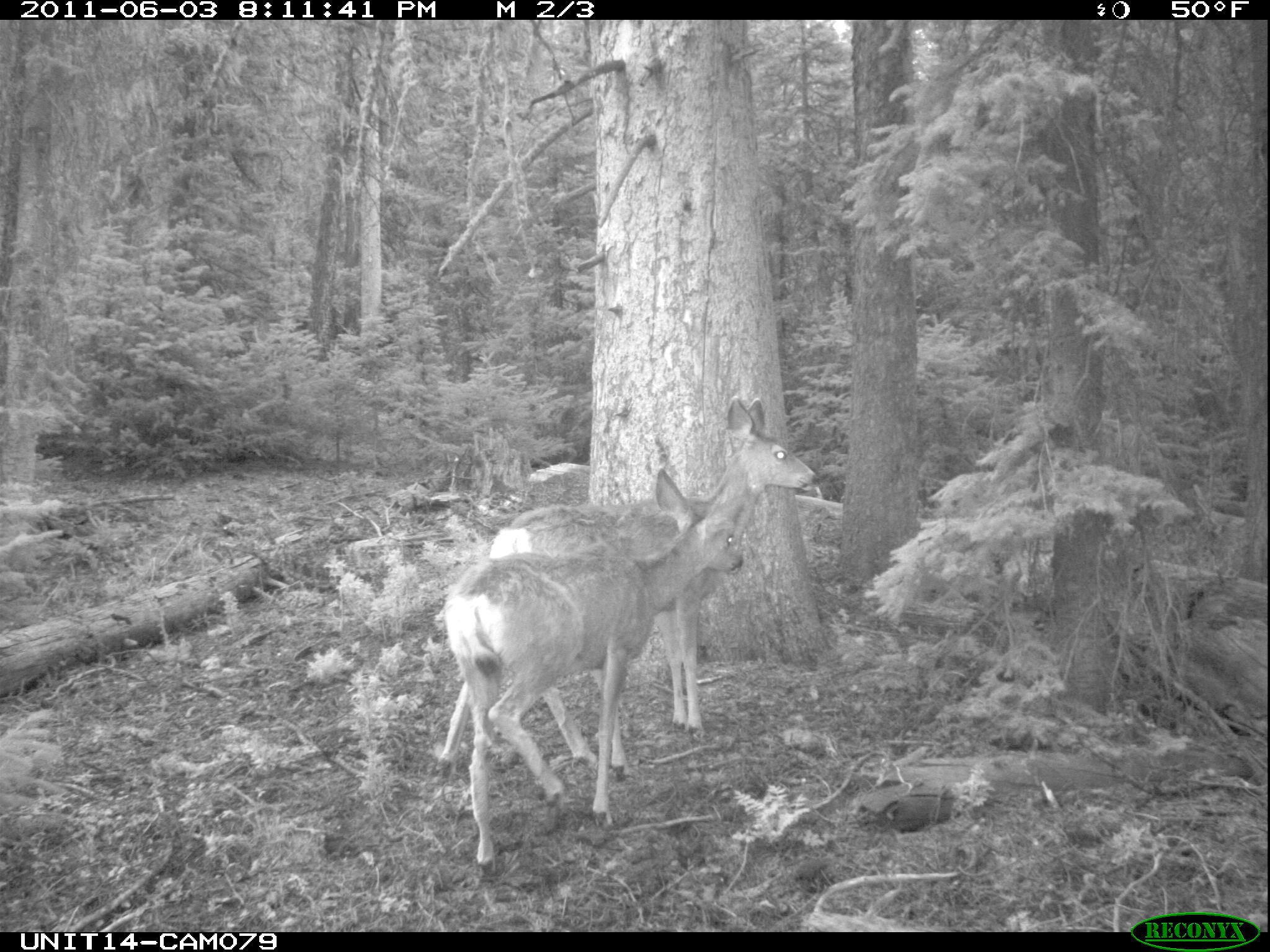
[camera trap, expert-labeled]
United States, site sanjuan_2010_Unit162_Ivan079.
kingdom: Animalia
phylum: Chordata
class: Mammalia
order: Artiodactyla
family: Cervidae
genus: Odocoileus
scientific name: Odocoileus hemionus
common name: mule deer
Odocoileus hemionus (mule deer).